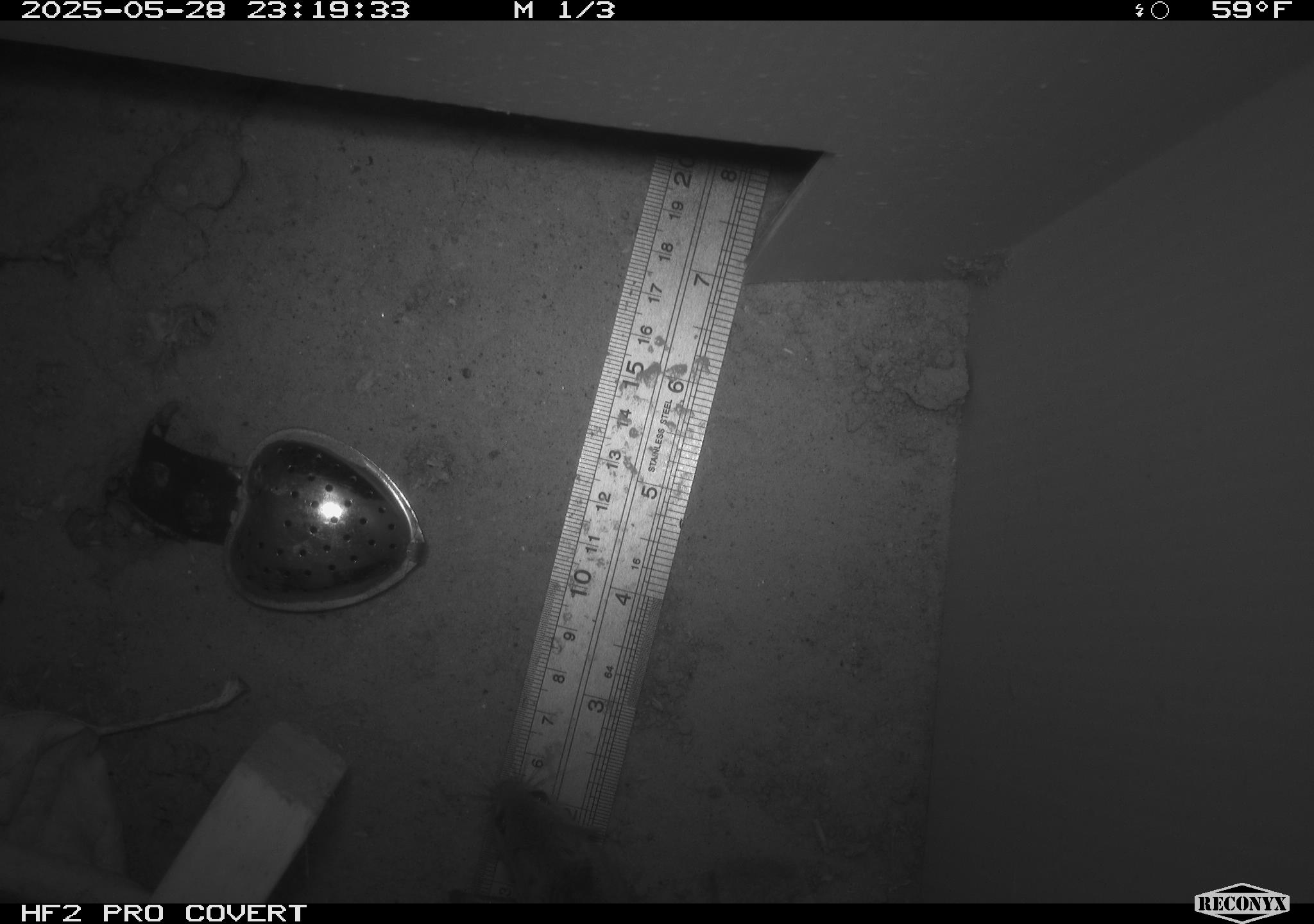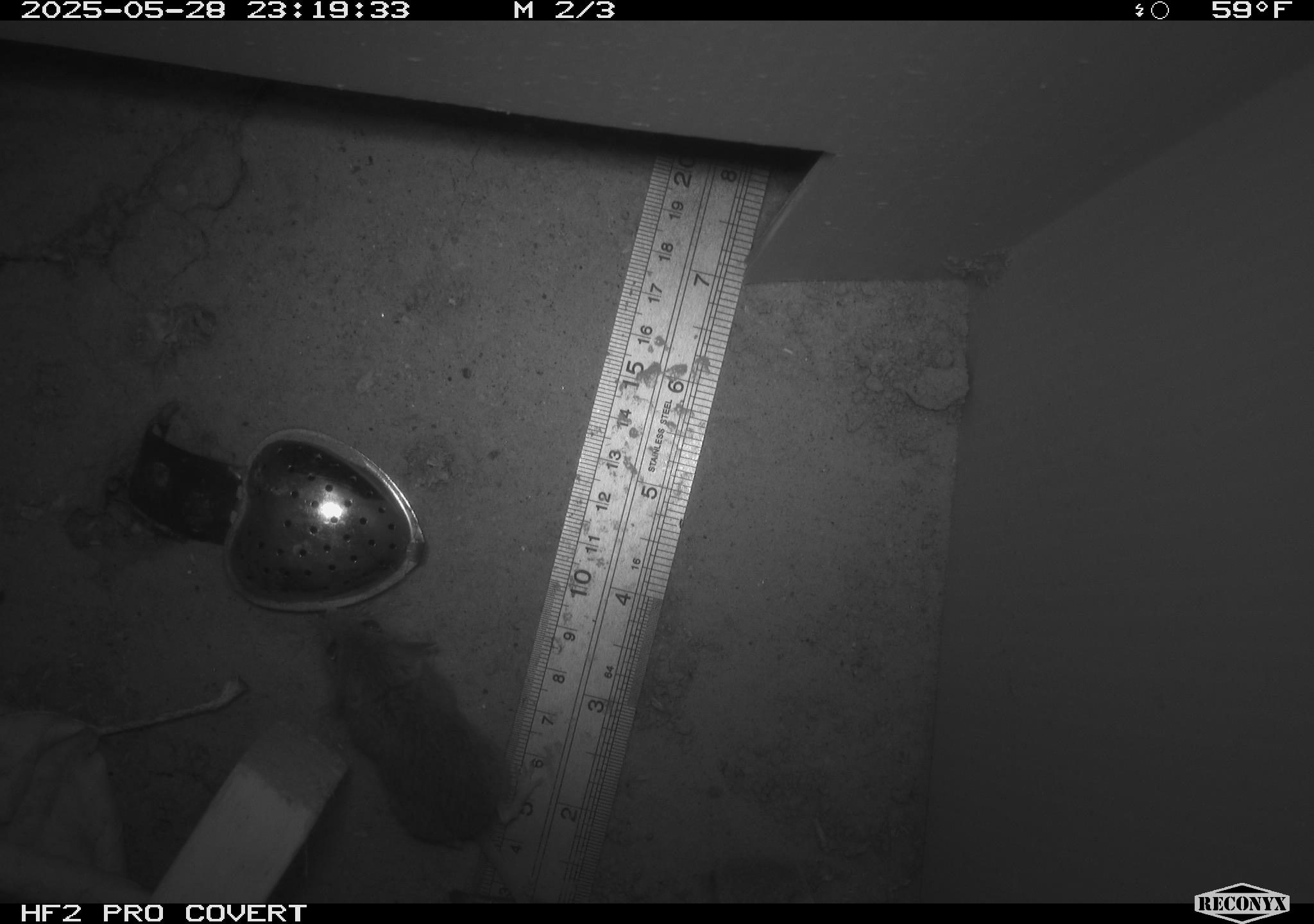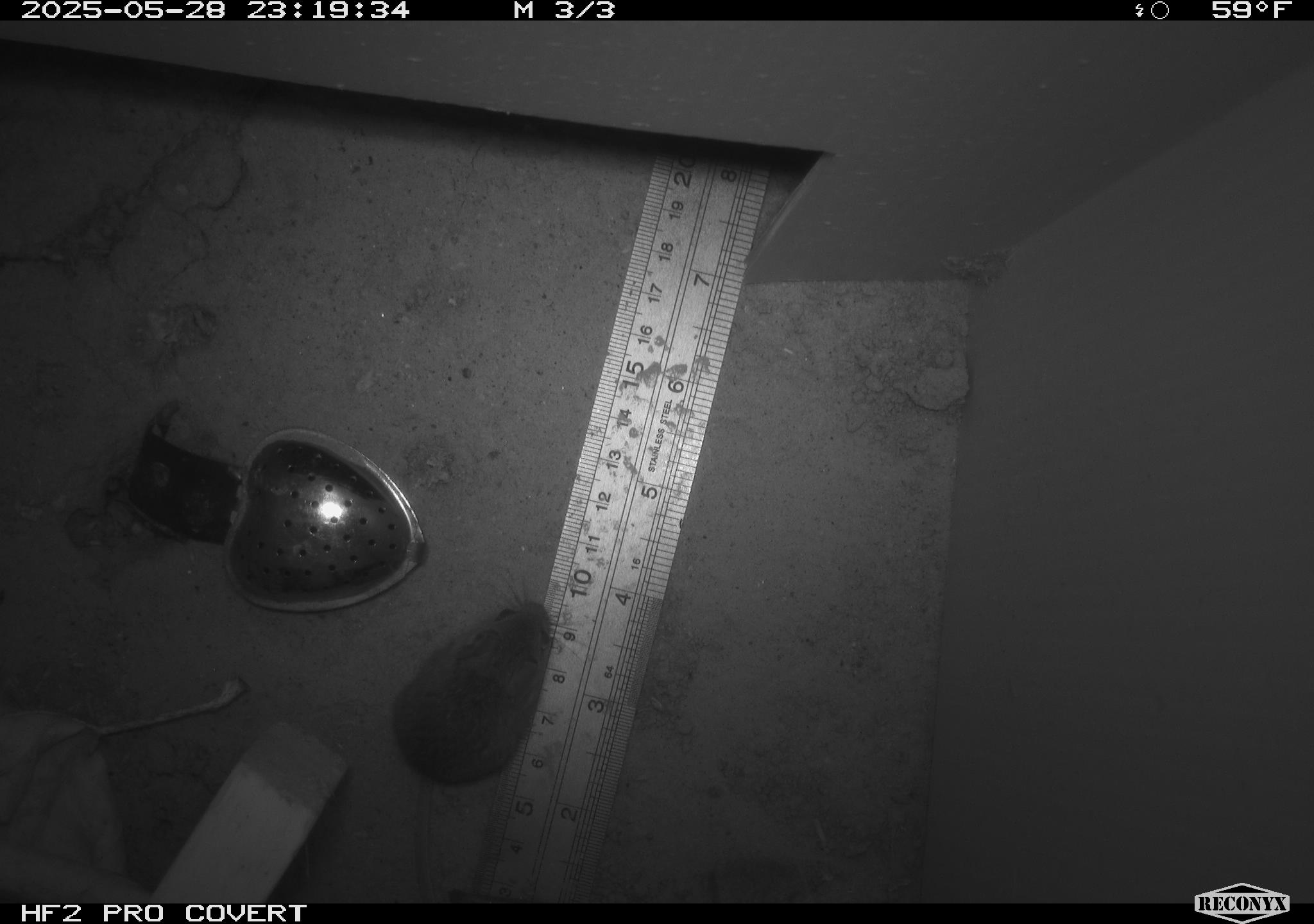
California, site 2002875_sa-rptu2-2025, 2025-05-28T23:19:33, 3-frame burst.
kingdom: Animalia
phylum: Chordata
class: Mammalia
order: Rodentia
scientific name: Rodentia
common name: mouse species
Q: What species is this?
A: Mouse species (Rodentia).